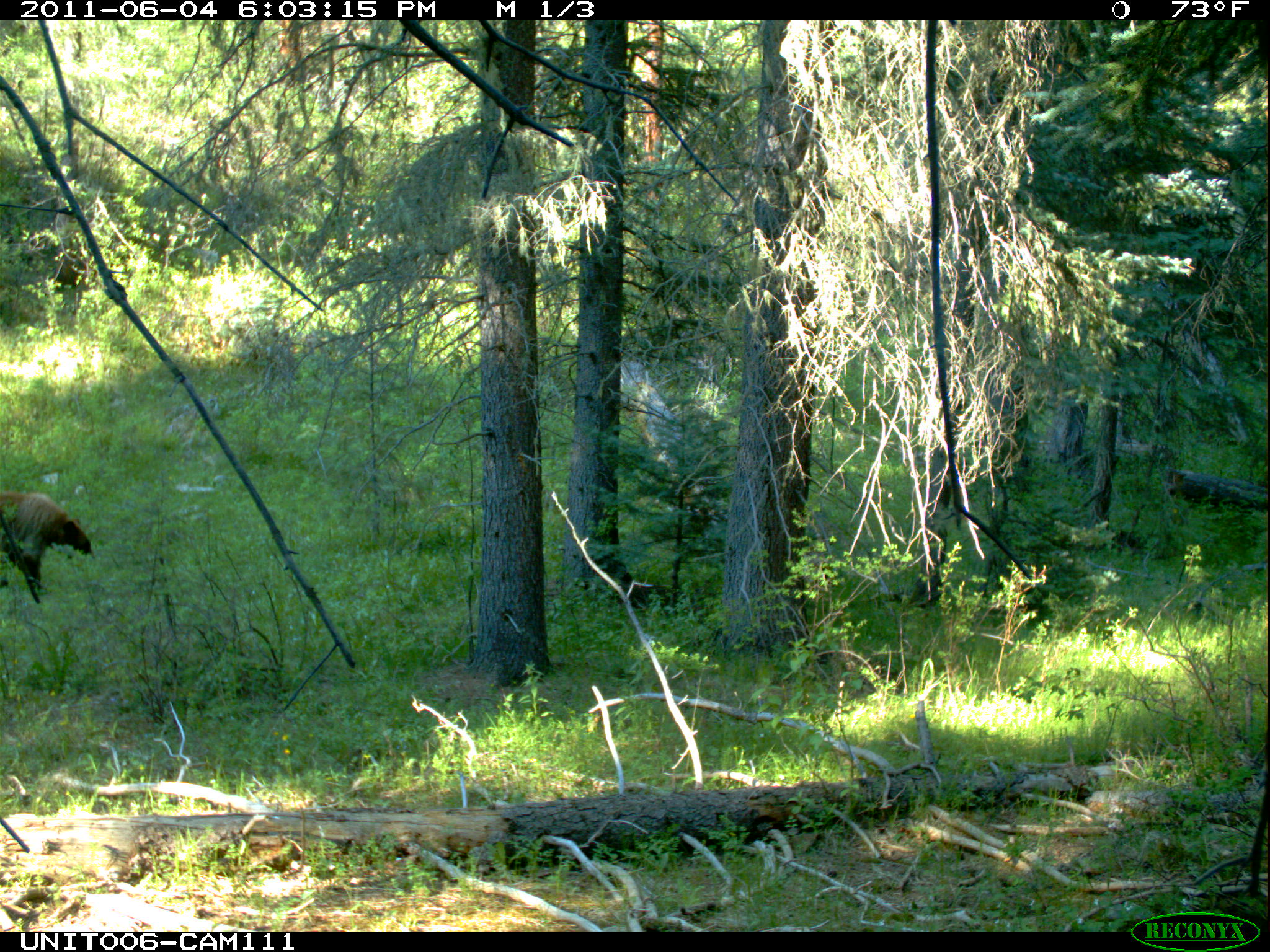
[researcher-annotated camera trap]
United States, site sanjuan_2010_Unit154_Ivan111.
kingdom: Animalia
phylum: Chordata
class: Mammalia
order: Carnivora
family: Ursidae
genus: Ursus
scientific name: Ursus americanus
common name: american black bear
Ursus americanus (american black bear).